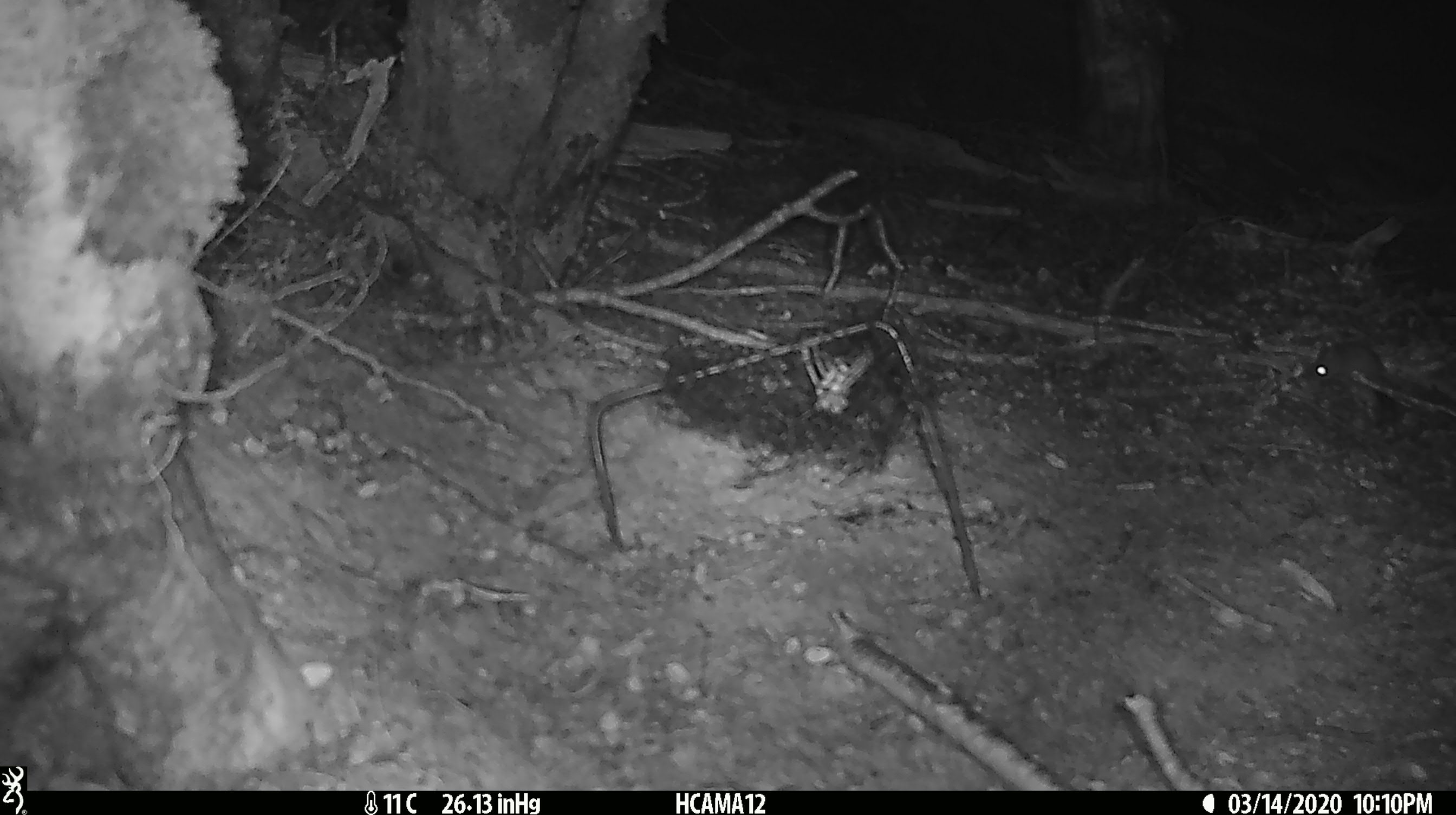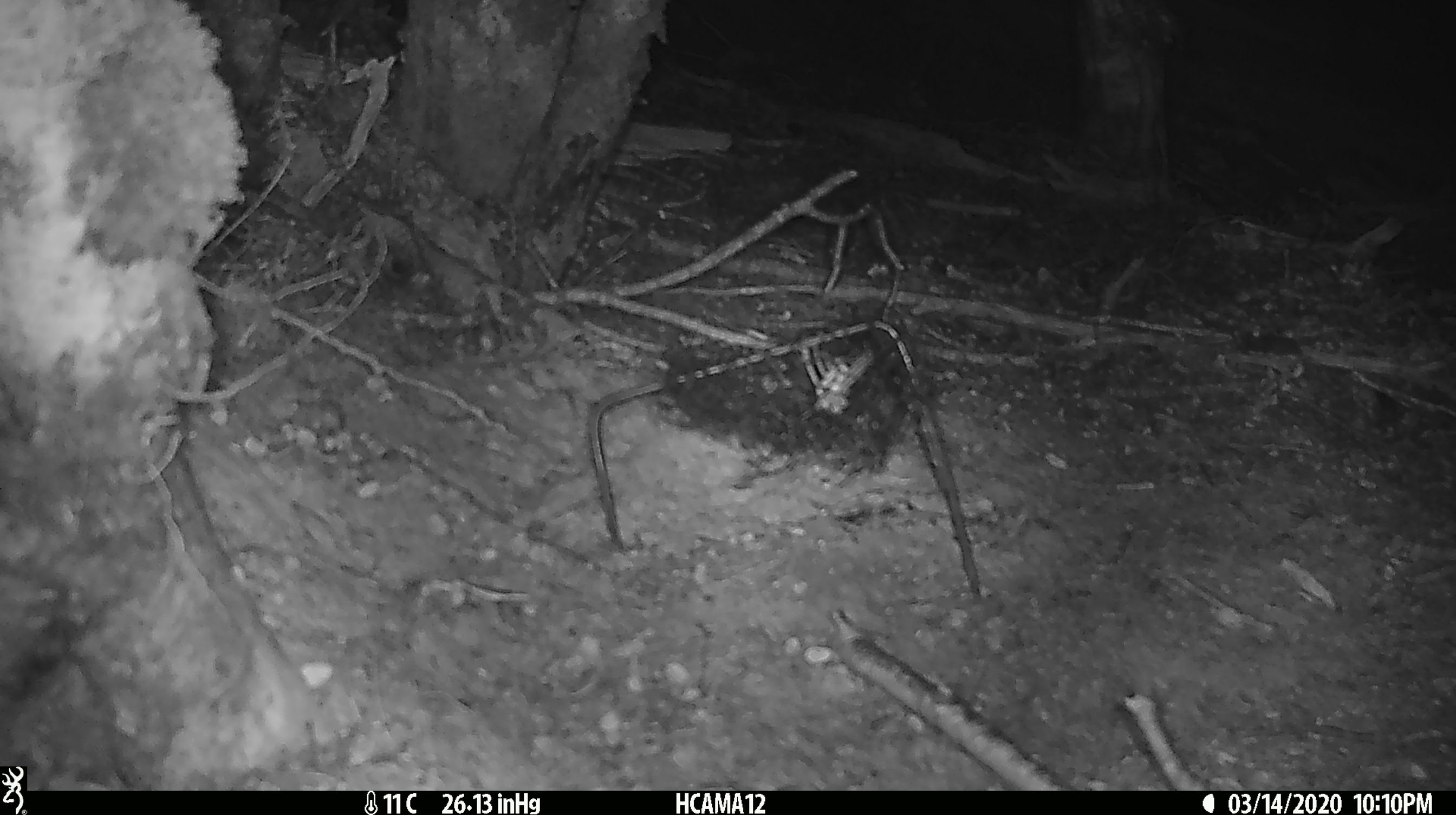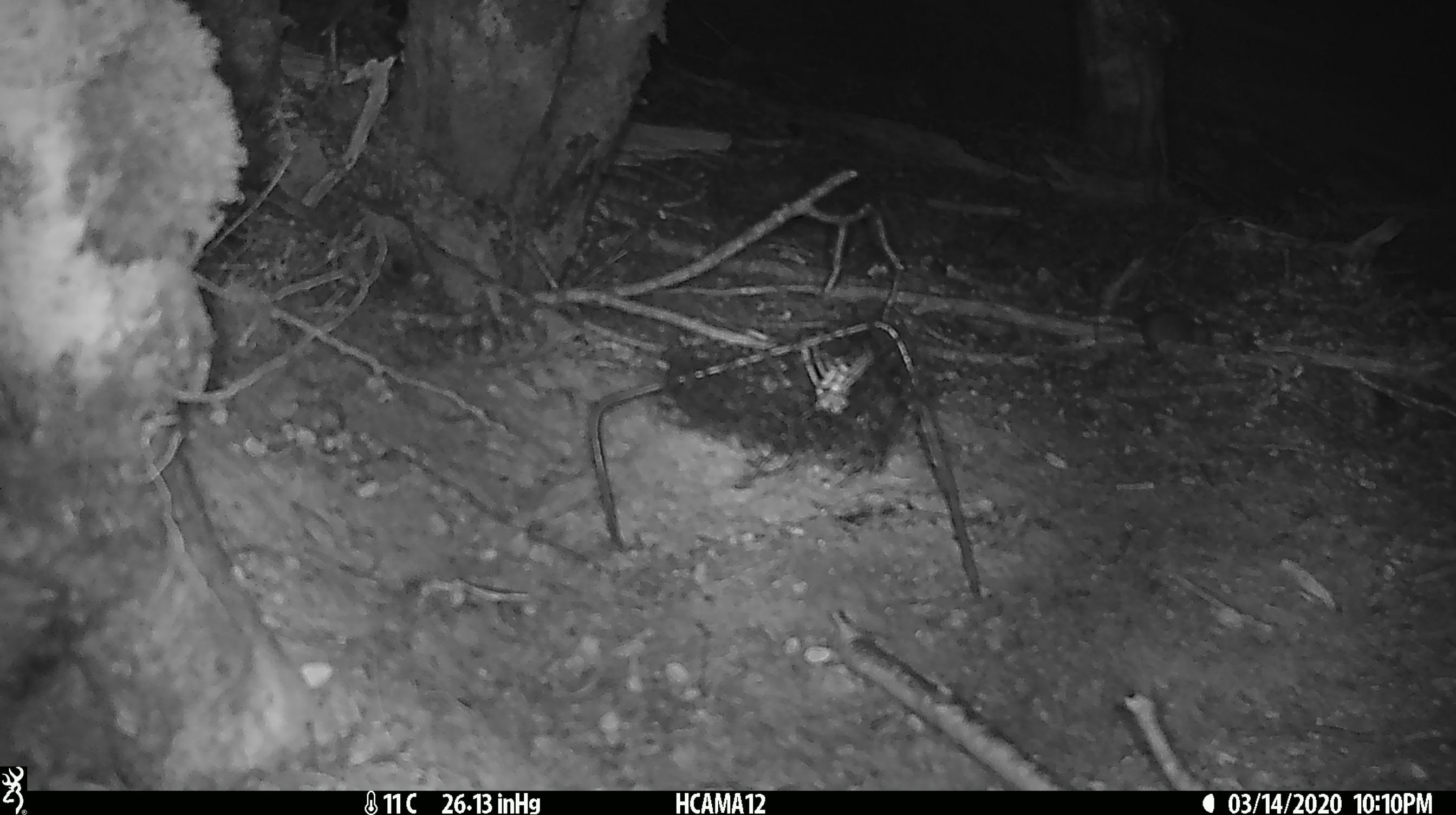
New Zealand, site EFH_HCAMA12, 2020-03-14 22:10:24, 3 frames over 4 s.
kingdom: Animalia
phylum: Chordata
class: Mammalia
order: Rodentia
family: Muridae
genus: Mus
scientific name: Mus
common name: mouse